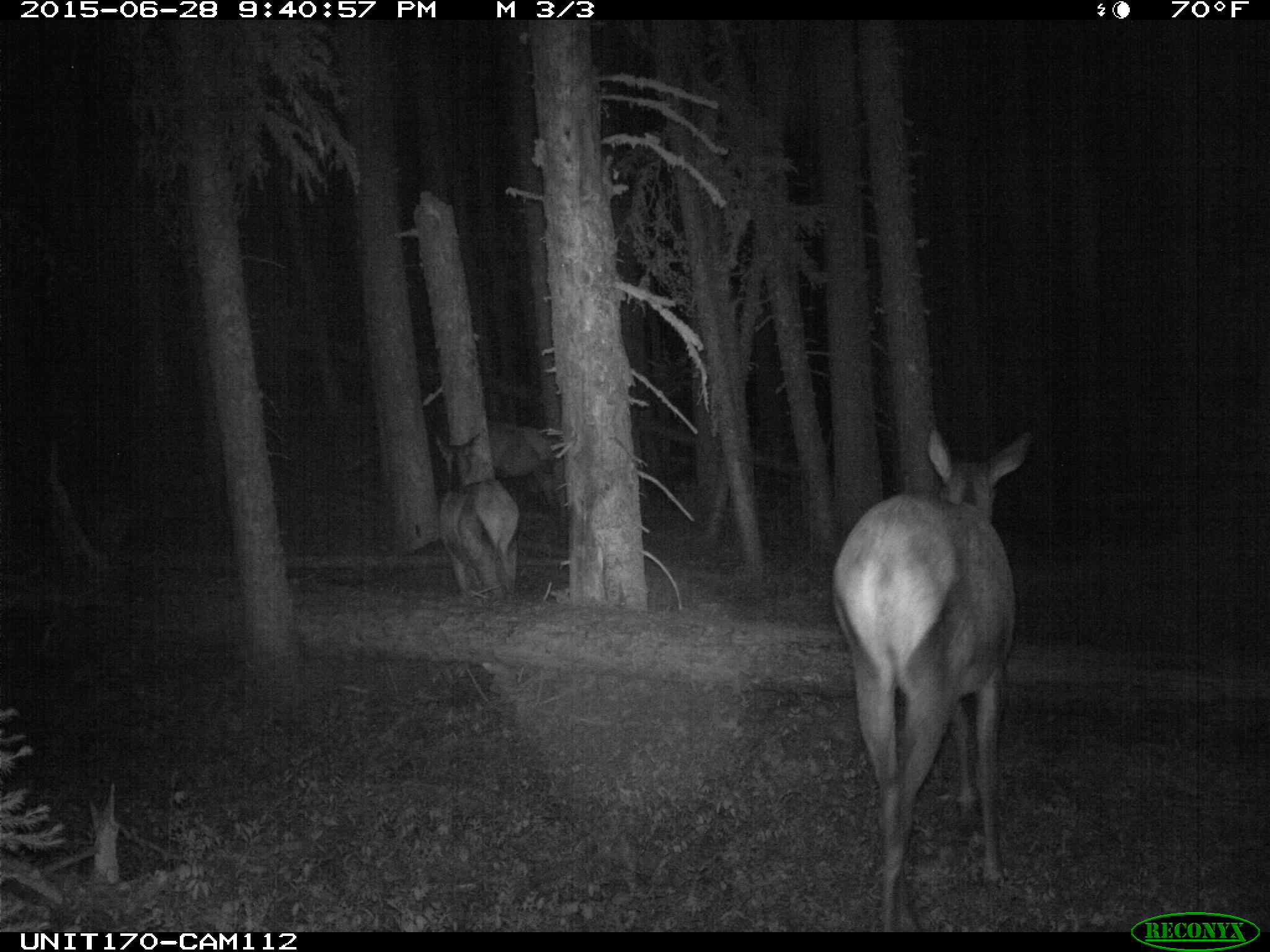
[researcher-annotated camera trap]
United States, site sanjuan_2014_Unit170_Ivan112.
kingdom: Animalia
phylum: Chordata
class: Mammalia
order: Artiodactyla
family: Cervidae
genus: Cervus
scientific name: Cervus elaphus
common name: red deer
Cervus elaphus (red deer).